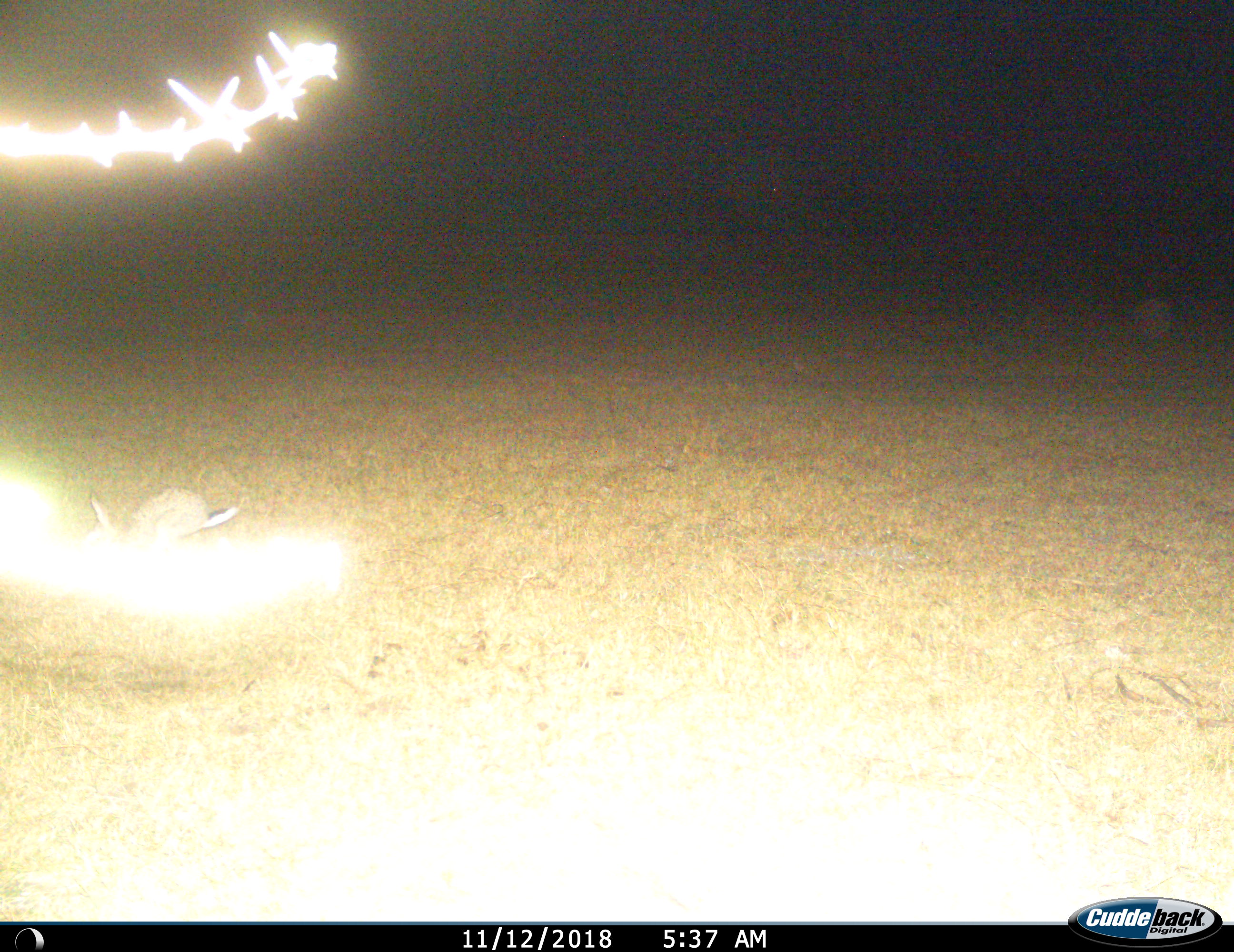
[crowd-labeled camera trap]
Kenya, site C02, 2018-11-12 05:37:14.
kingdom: Animalia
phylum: Chordata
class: Mammalia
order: Lagomorpha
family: Leporidae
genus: Lepus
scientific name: Lepus victoriae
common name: savannah hare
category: haresavannah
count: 1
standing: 25%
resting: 0%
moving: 75%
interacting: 0%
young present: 0%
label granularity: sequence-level